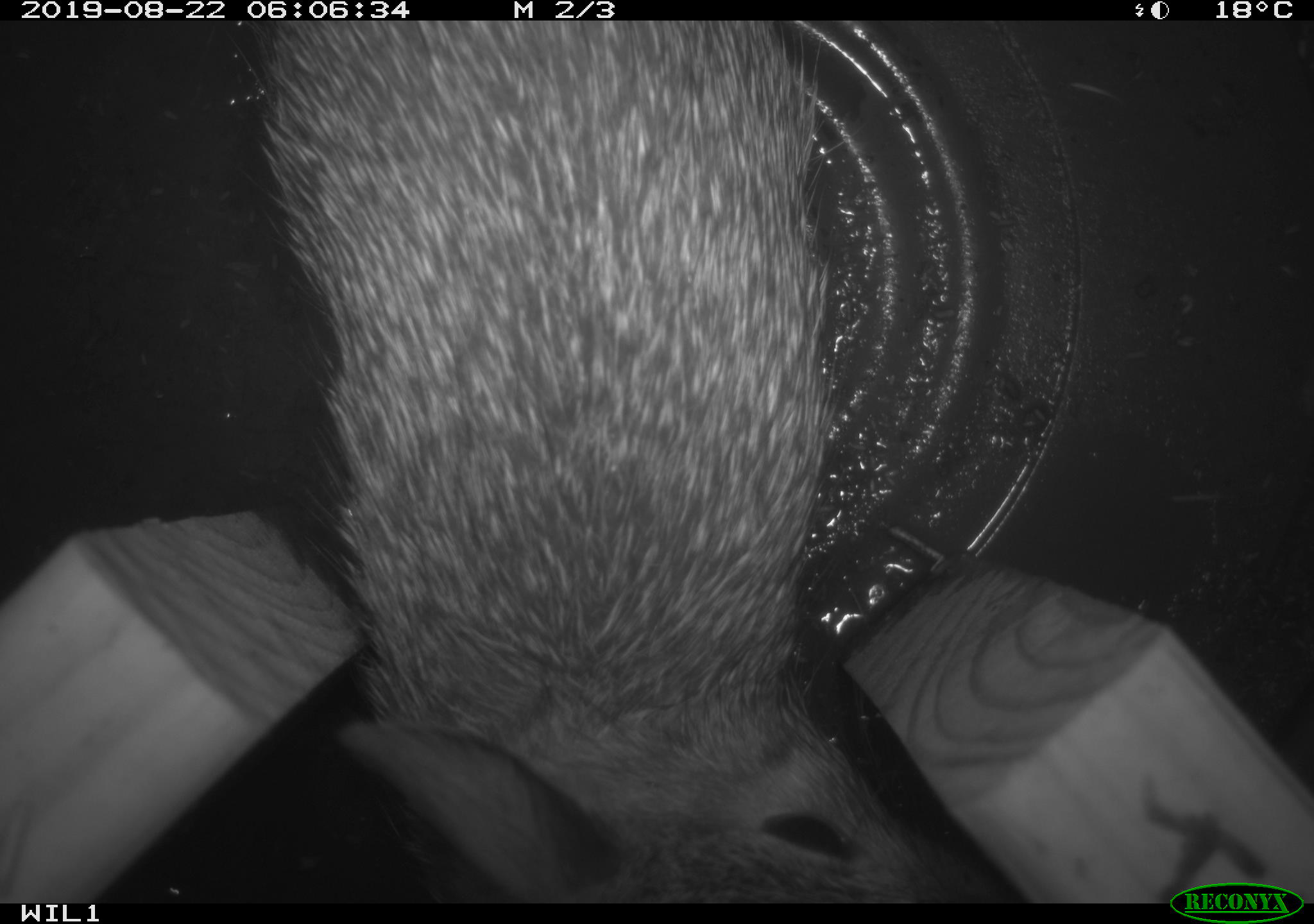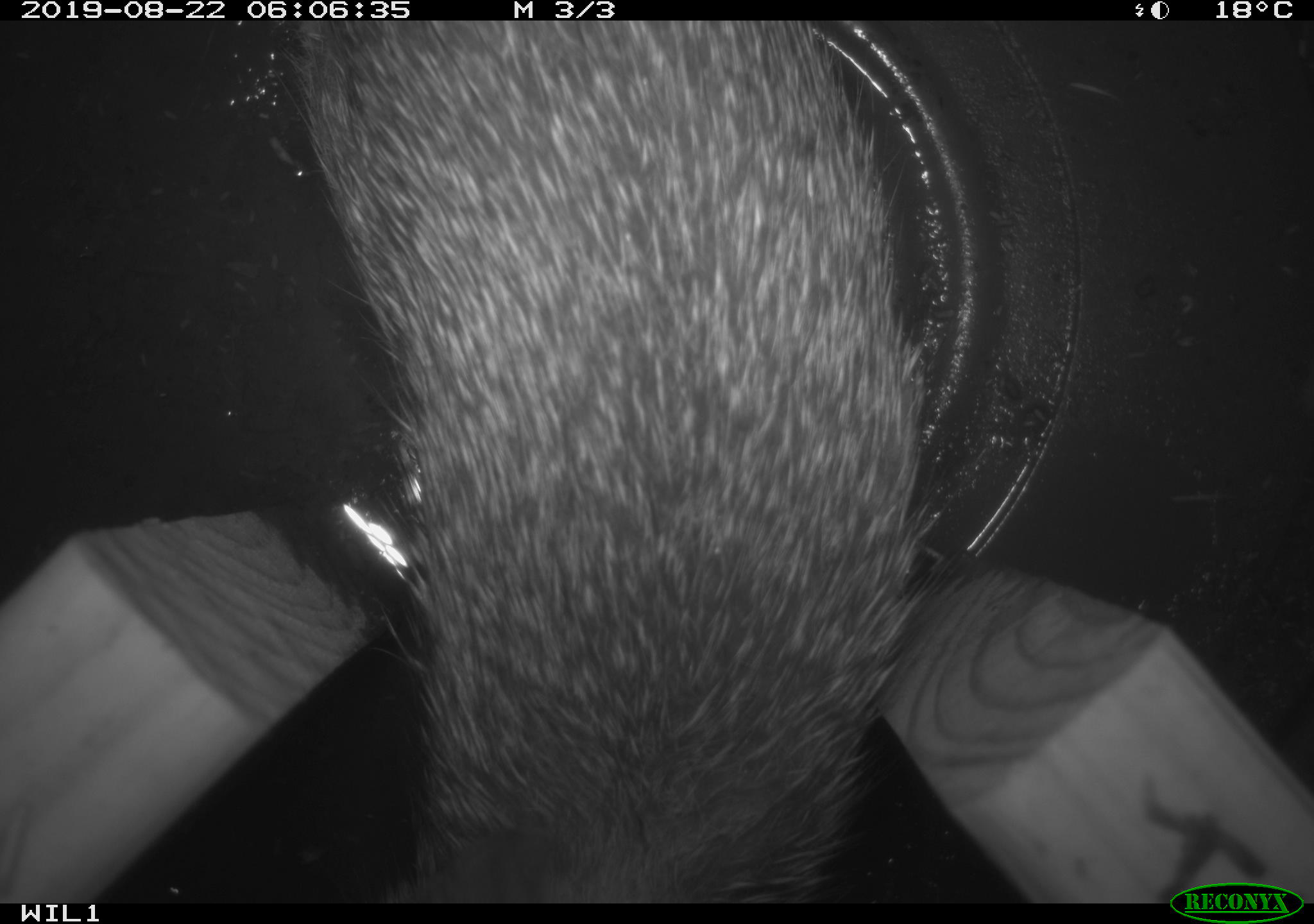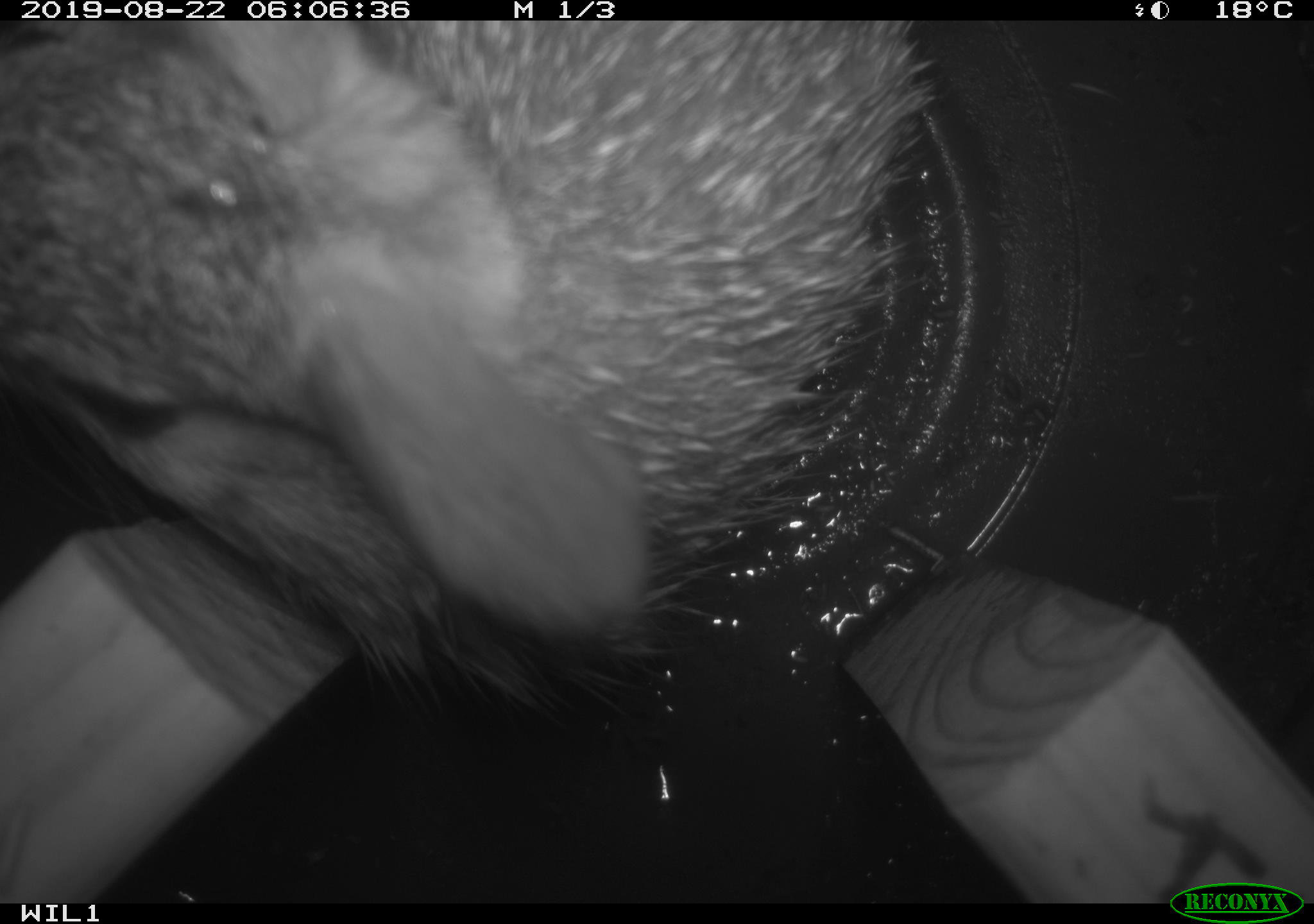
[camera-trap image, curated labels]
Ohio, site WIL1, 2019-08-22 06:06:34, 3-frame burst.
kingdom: Animalia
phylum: Chordata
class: Mammalia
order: Lagomorpha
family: Leporidae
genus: Sylvilagus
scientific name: Sylvilagus floridanus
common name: eastern cottontail